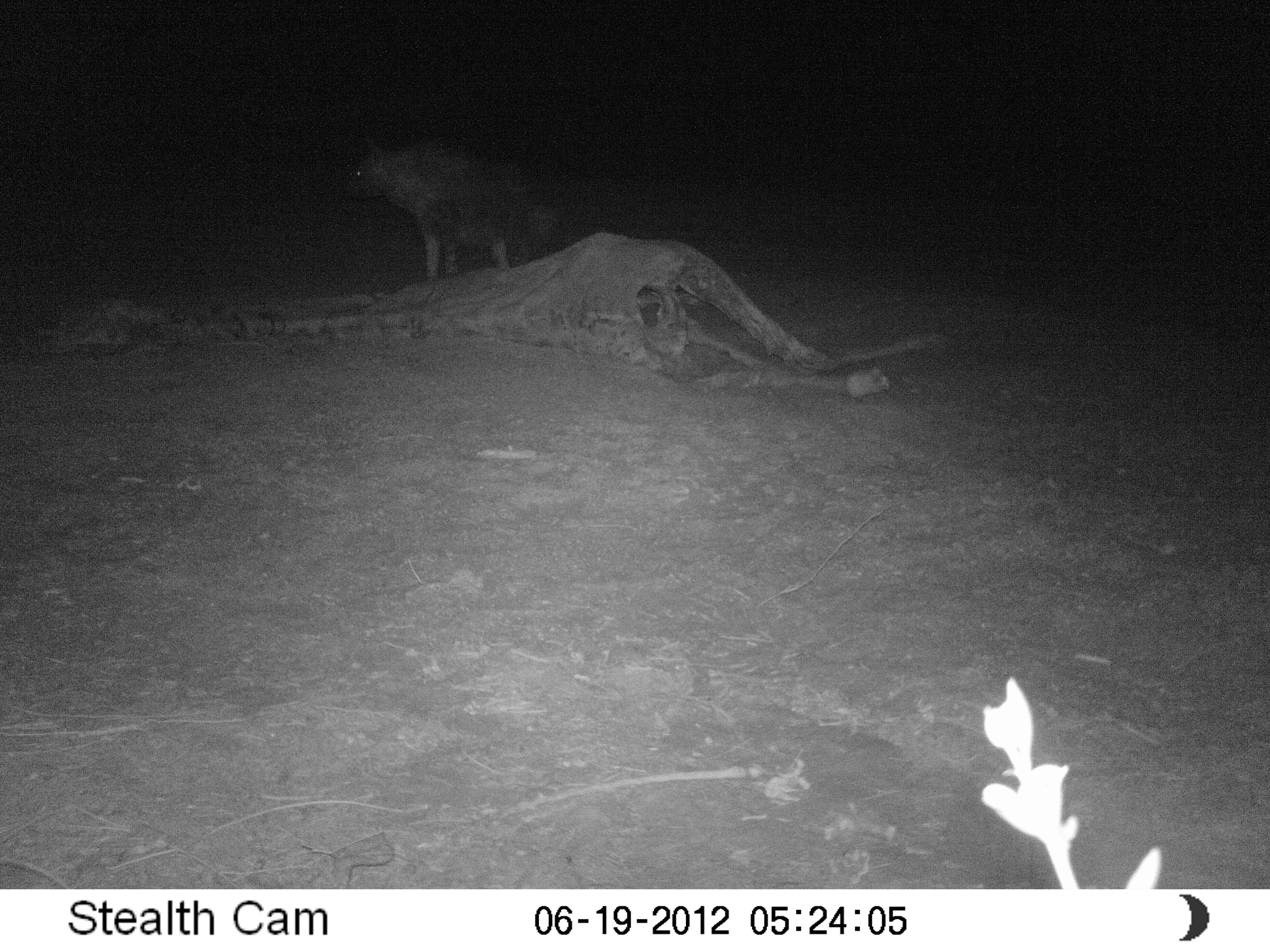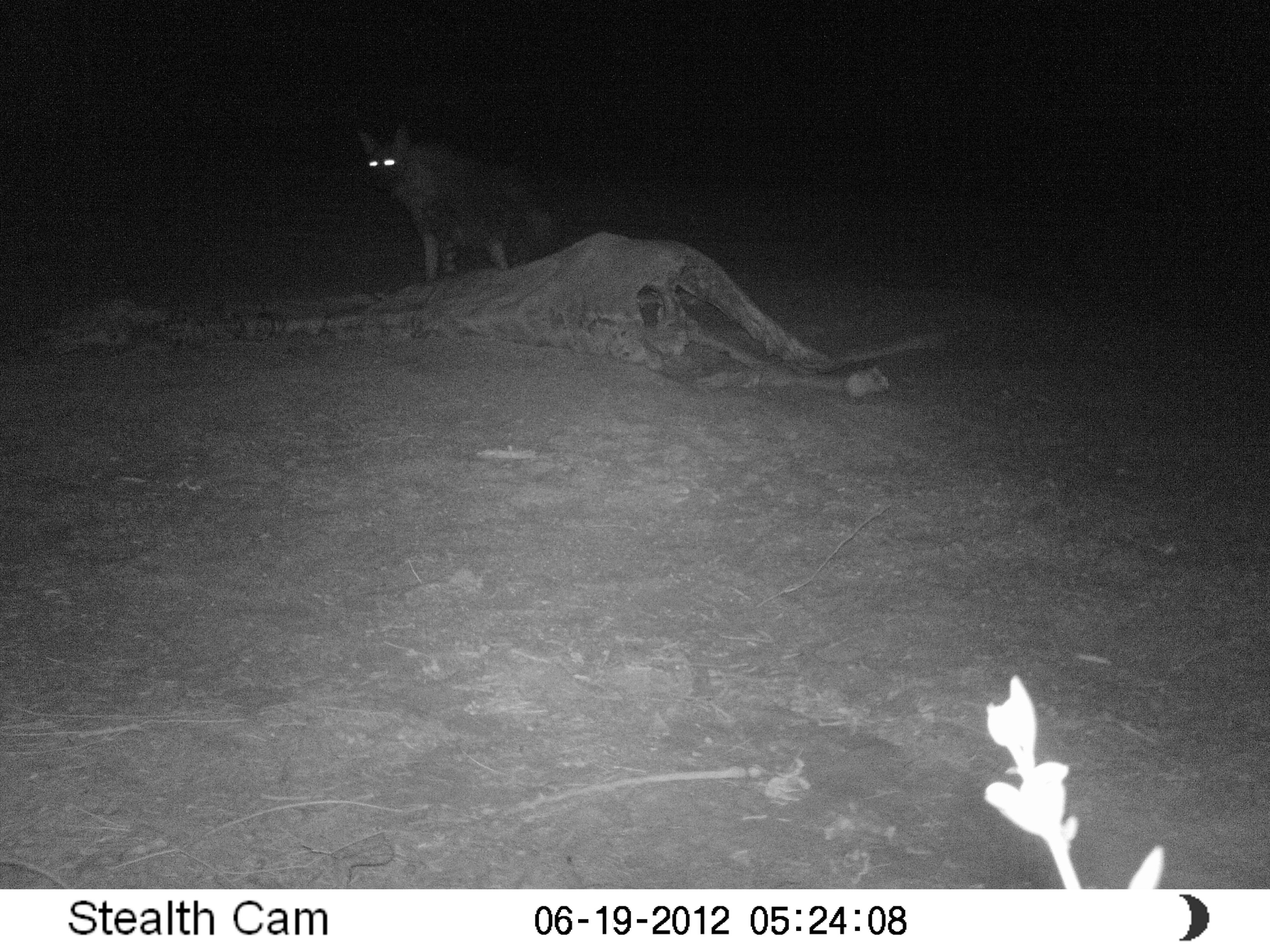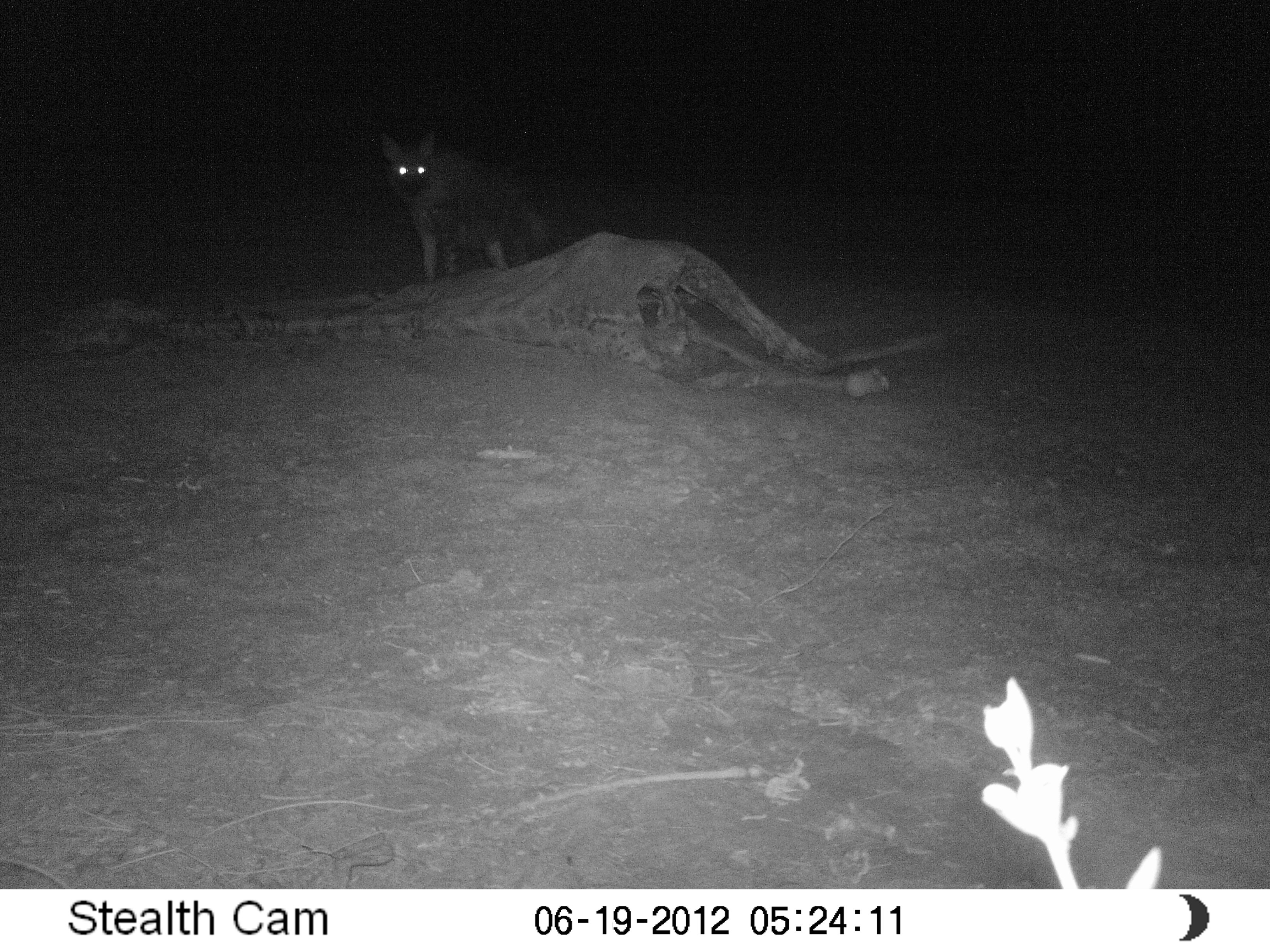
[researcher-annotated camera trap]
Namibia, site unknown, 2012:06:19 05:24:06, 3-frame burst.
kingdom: Animalia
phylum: Chordata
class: Mammalia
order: Carnivora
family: Hyaenidae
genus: Parahyaena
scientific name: Parahyaena brunnea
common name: brown hyena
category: hyaena brunnea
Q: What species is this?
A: Hyaena brunnea (brown hyena) (Parahyaena brunnea).